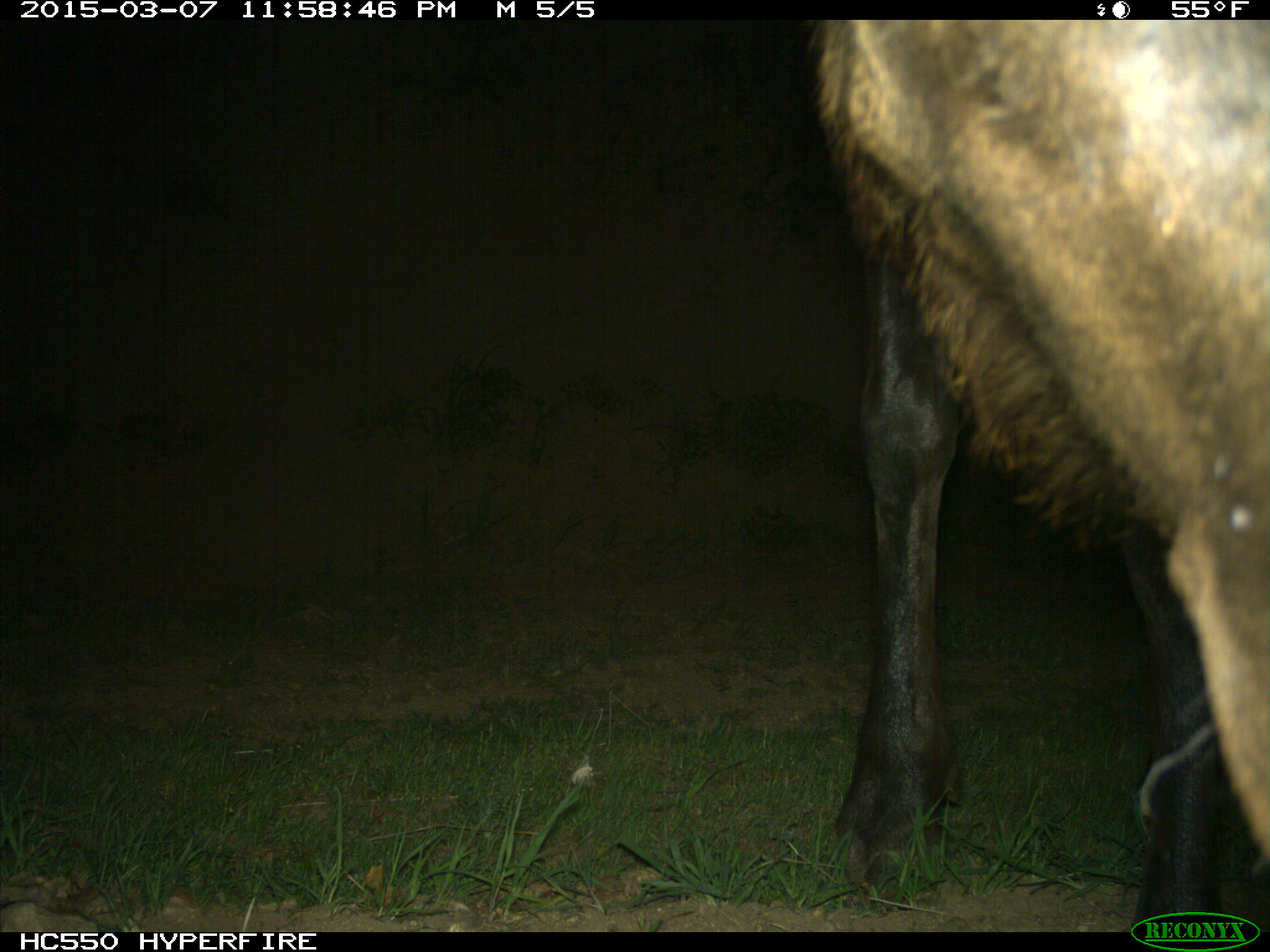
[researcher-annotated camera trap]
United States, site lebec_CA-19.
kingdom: Animalia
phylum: Chordata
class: Mammalia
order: Artiodactyla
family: Cervidae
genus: Cervus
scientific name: Cervus canadensis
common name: elk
Cervus canadensis (elk).